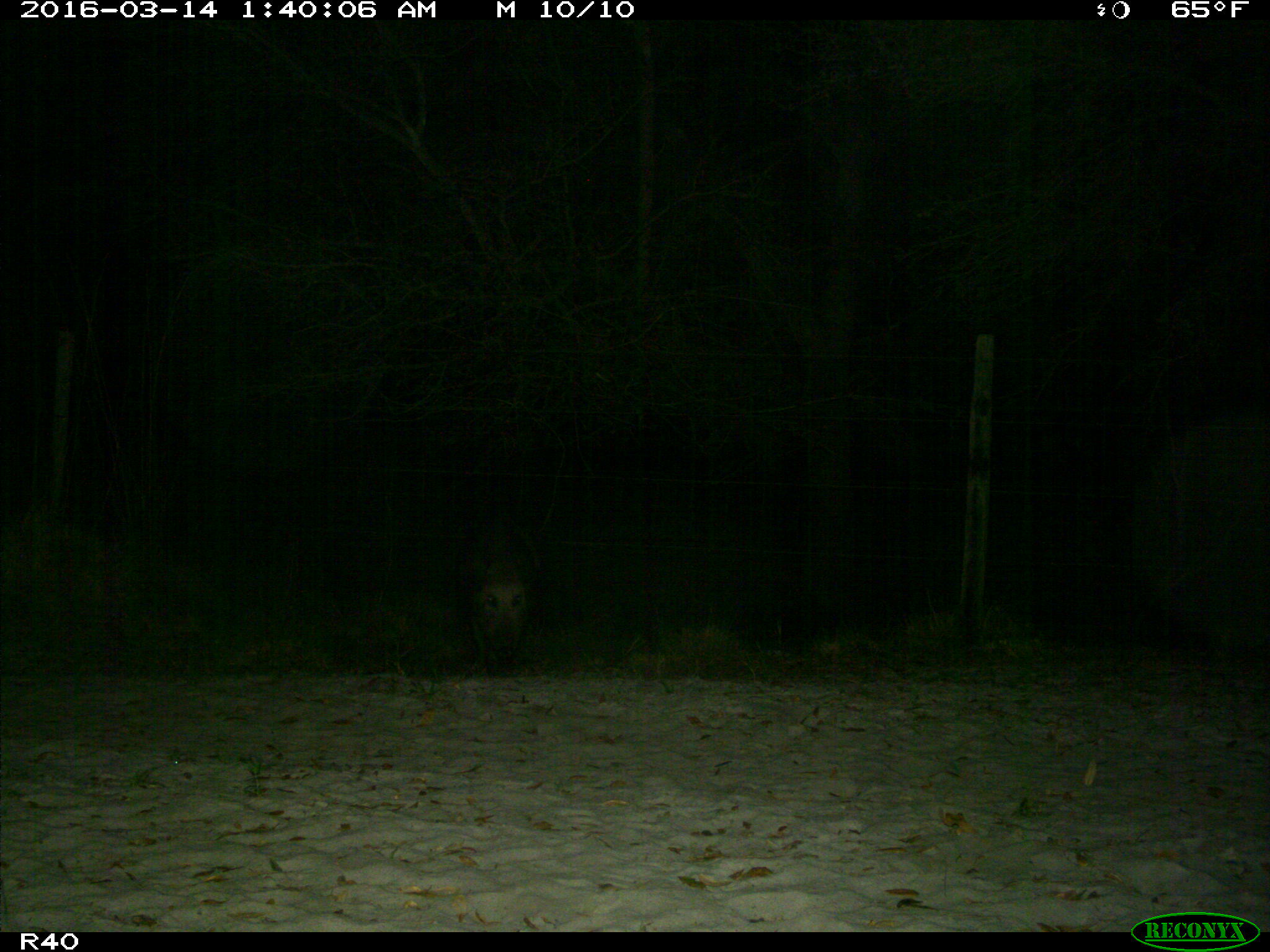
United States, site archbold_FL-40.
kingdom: Animalia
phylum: Chordata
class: Mammalia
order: Artiodactyla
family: Suidae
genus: Sus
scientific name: Sus scrofa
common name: wild boar